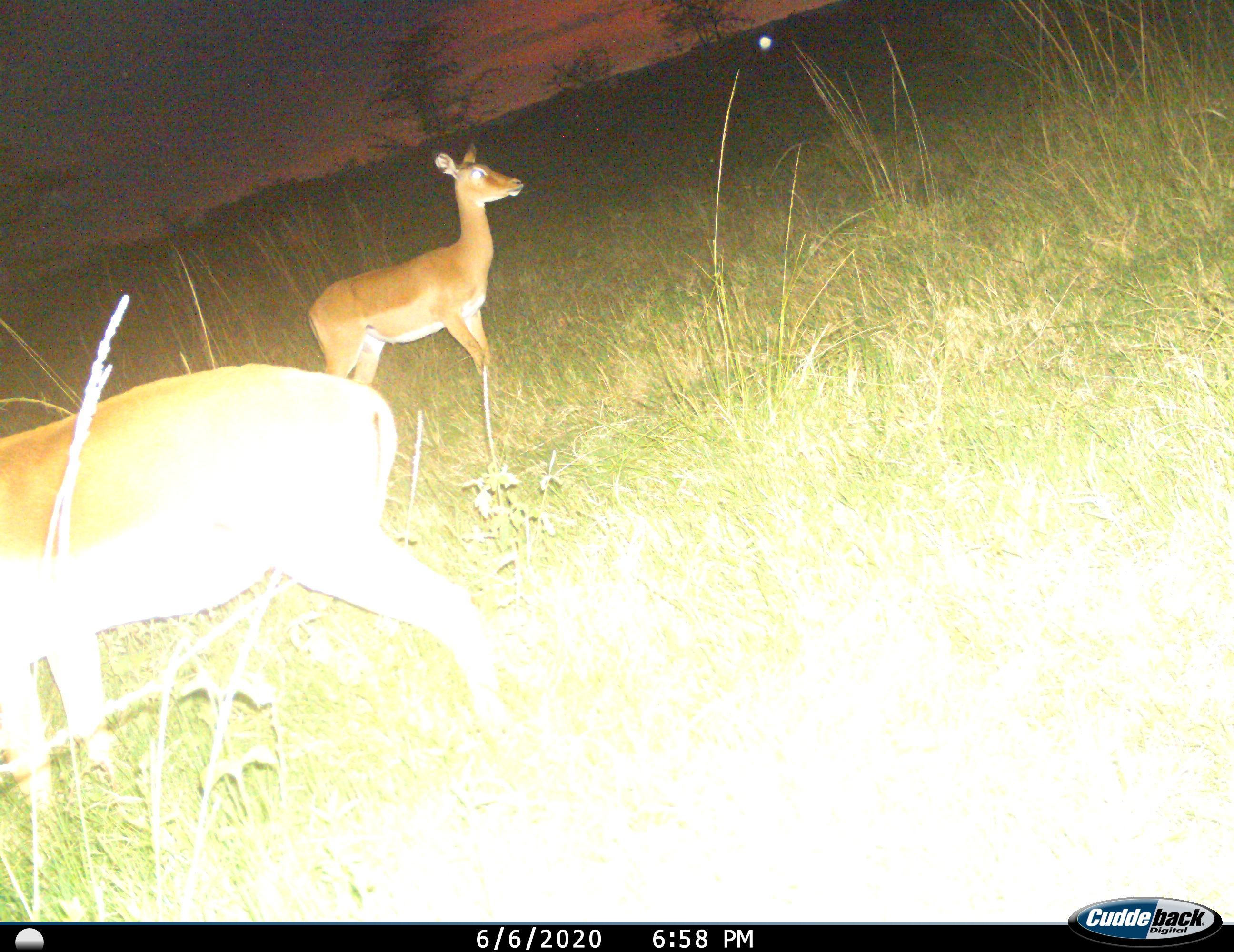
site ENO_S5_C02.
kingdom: Animalia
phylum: Chordata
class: Mammalia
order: Artiodactyla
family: Bovidae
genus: Aepyceros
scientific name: Aepyceros melampus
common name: impala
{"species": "impala (Aepyceros melampus)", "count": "2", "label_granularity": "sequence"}